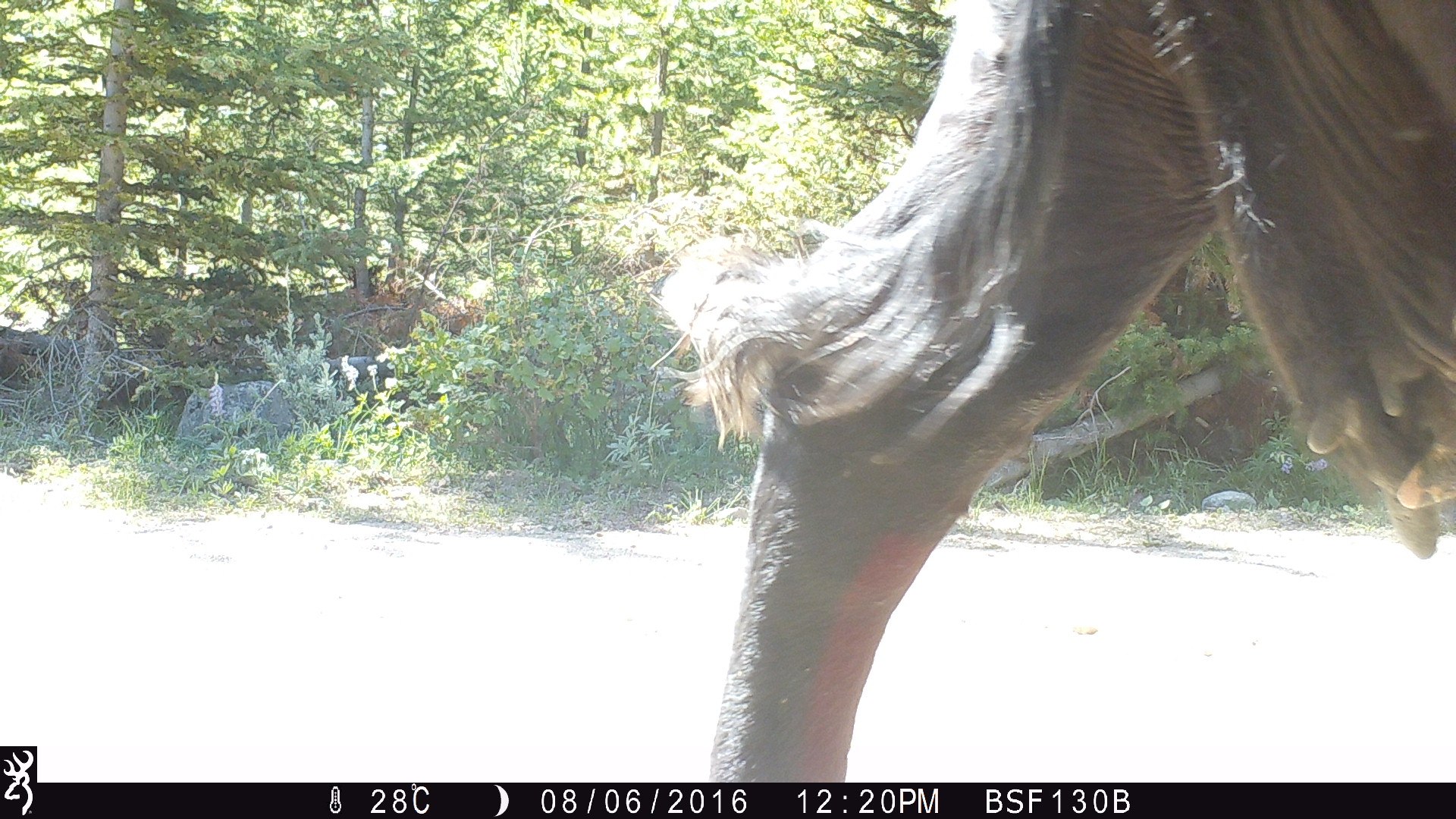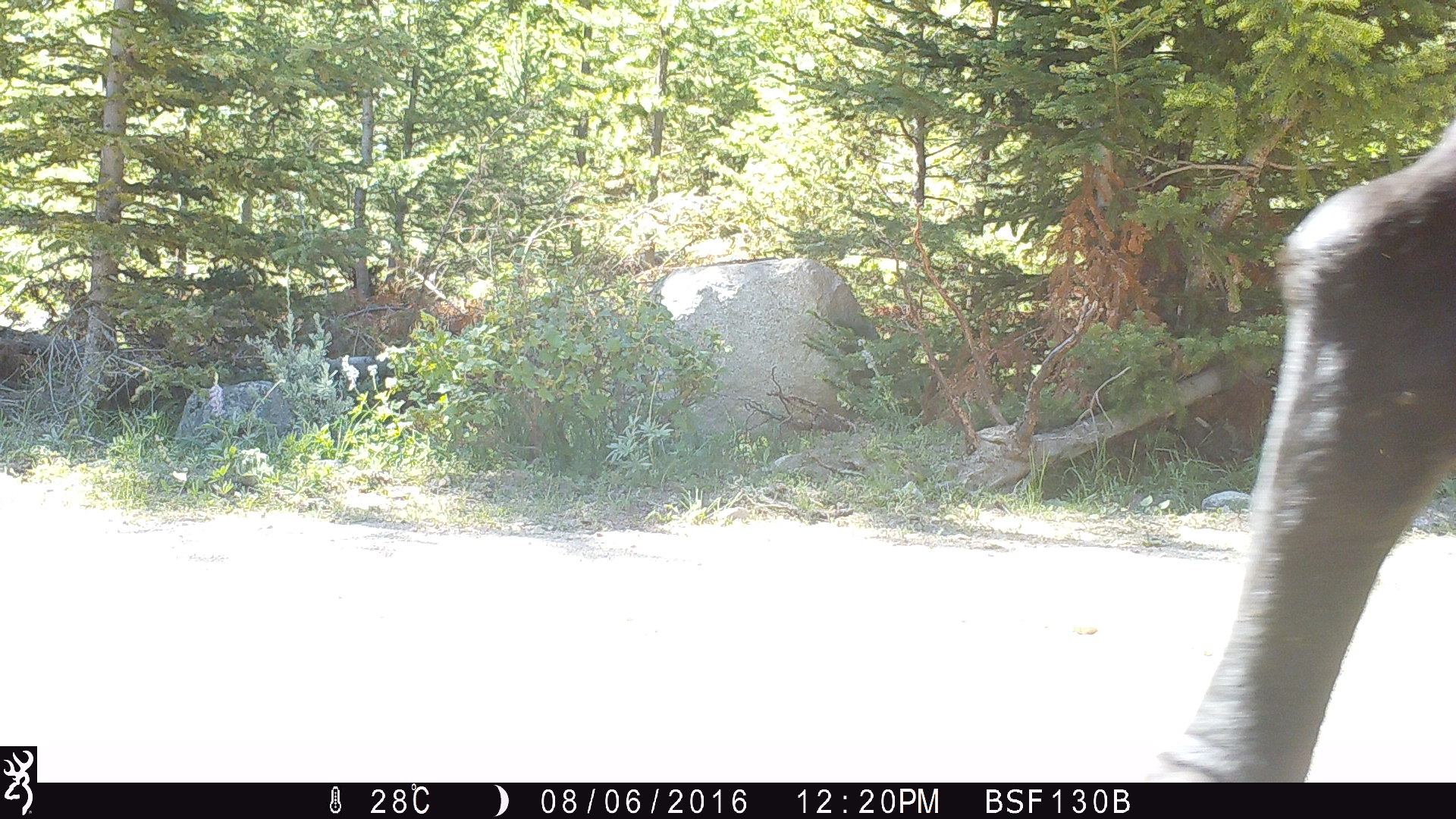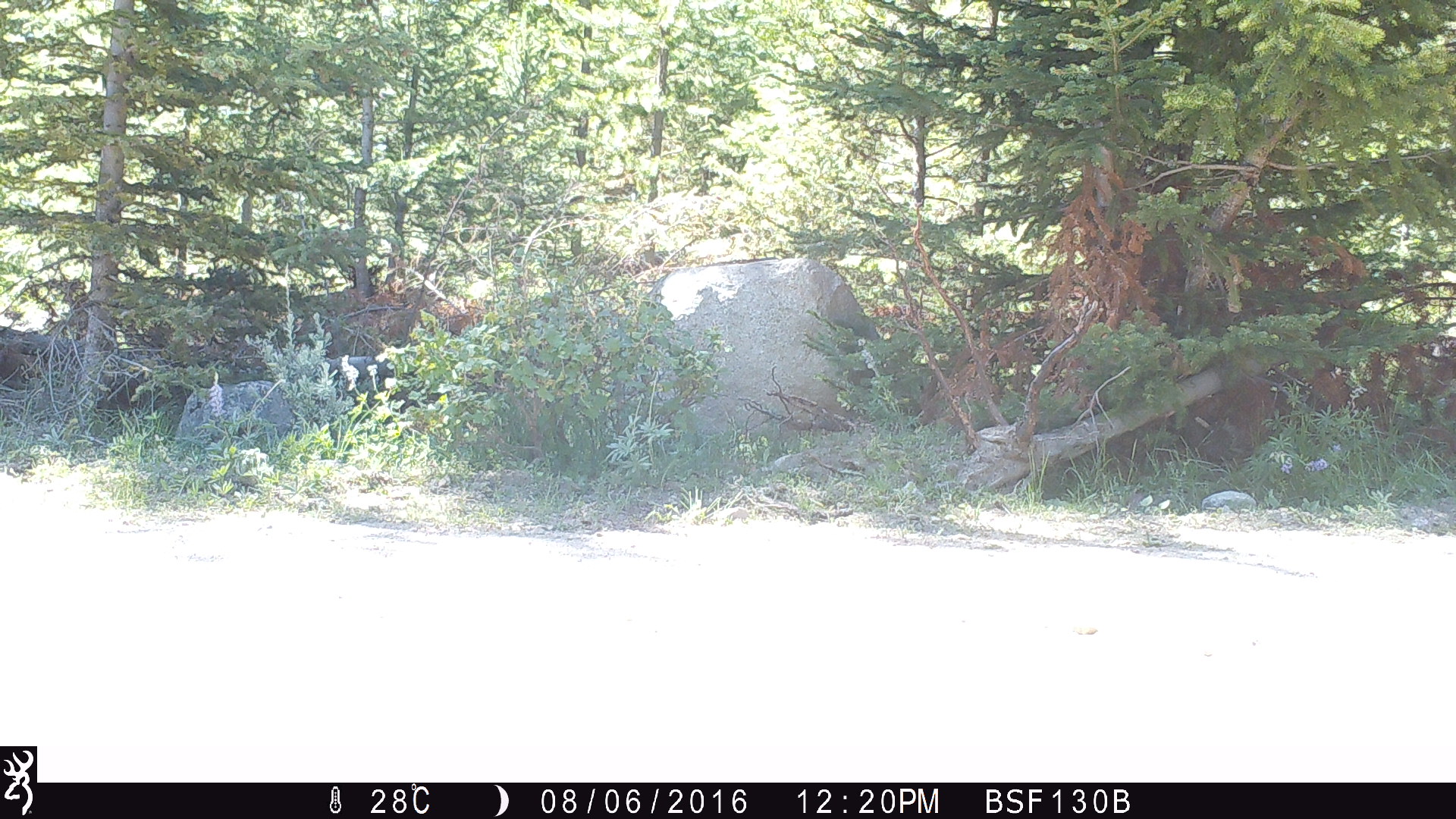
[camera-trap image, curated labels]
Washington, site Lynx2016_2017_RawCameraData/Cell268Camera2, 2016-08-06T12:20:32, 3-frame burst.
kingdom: Animalia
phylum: Chordata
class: Mammalia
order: Artiodactyla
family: Bovidae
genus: Bos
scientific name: Bos taurus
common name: domestic cattle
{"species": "domestic cattle (Bos taurus)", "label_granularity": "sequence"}